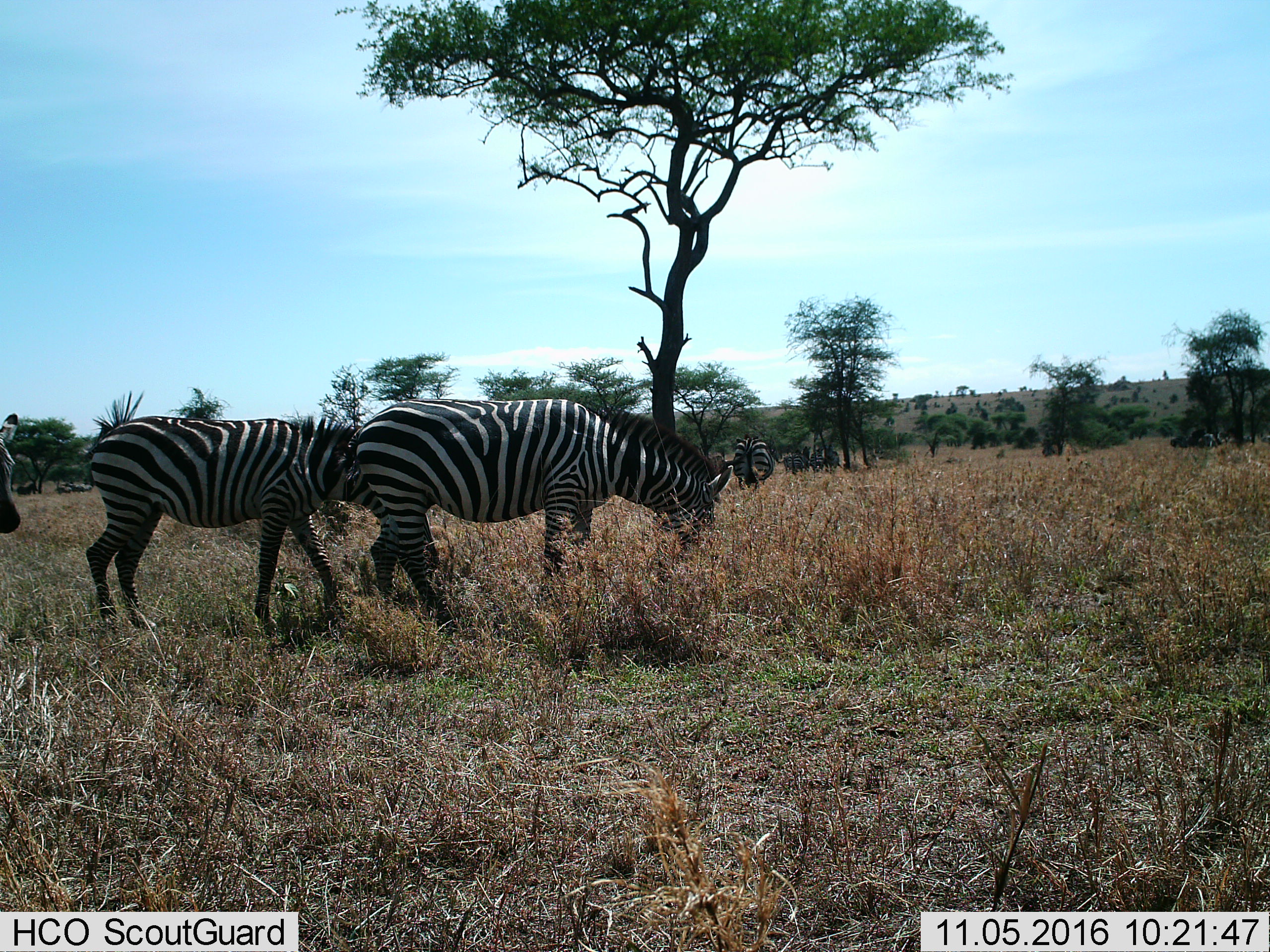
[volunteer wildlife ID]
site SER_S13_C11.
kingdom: Animalia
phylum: Chordata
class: Mammalia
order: Perissodactyla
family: Equidae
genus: Equus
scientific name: Equus quagga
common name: plains zebra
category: zebraplains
Zebraplains (plains zebra) (Equus quagga), count 11-50. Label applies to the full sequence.